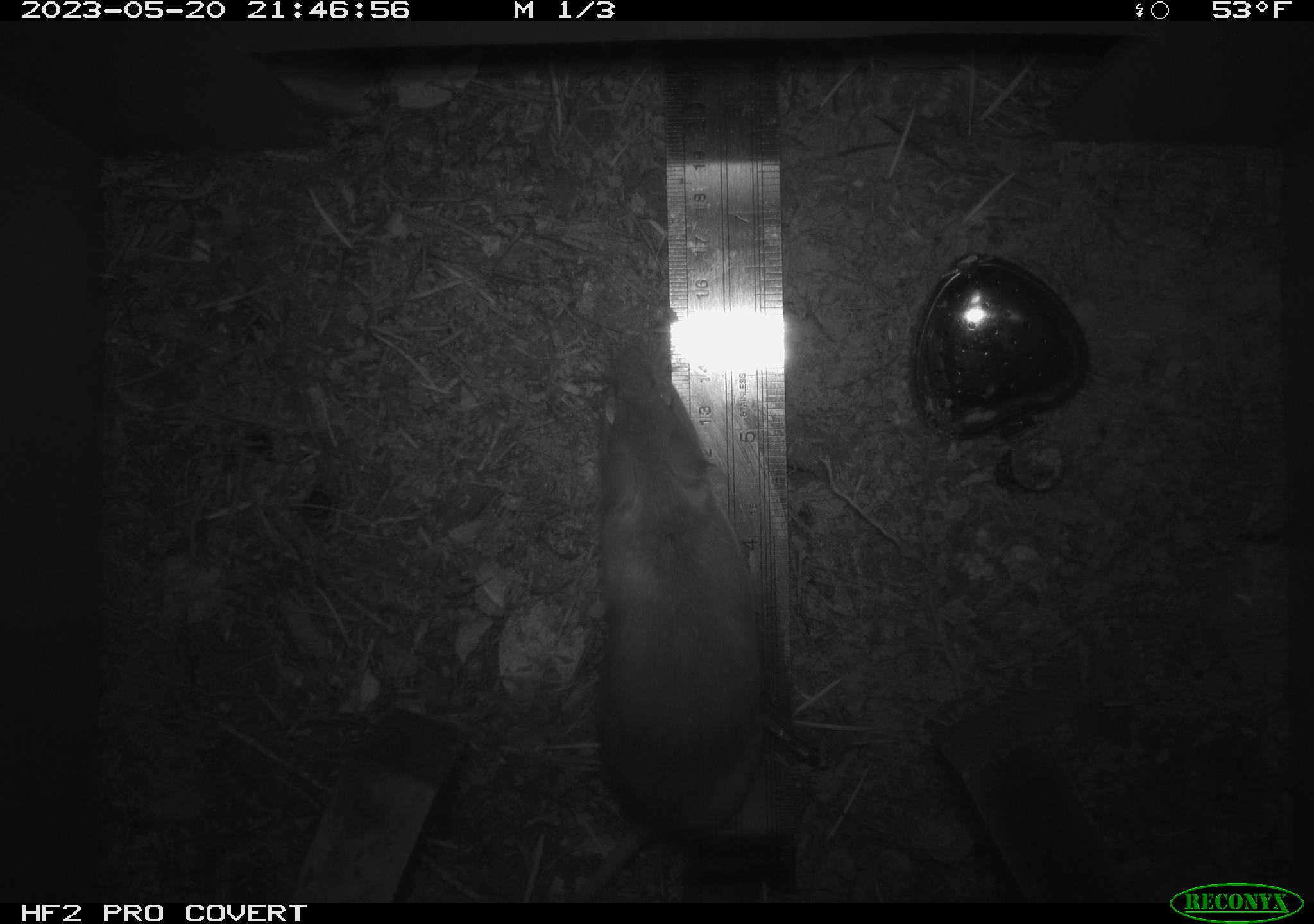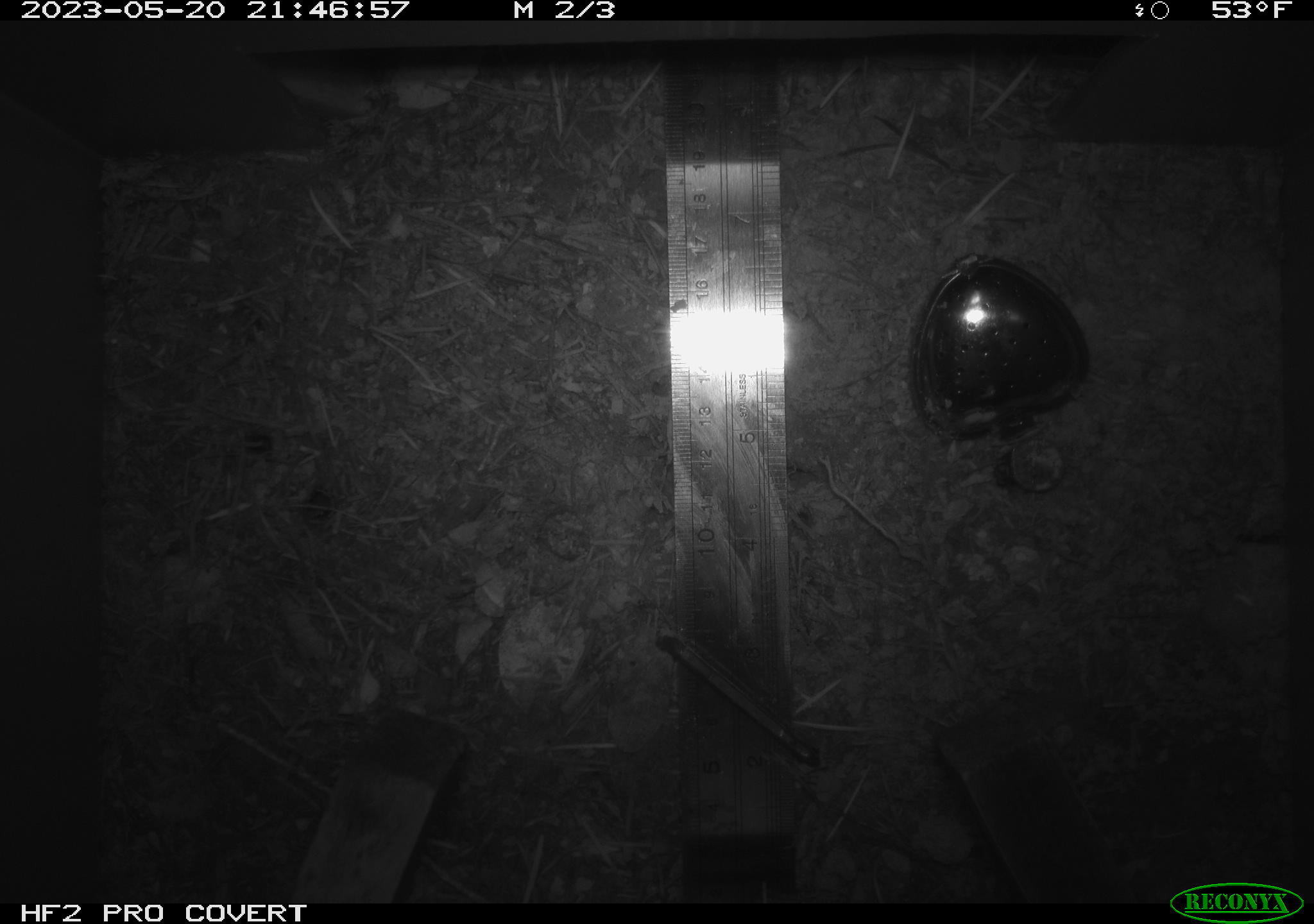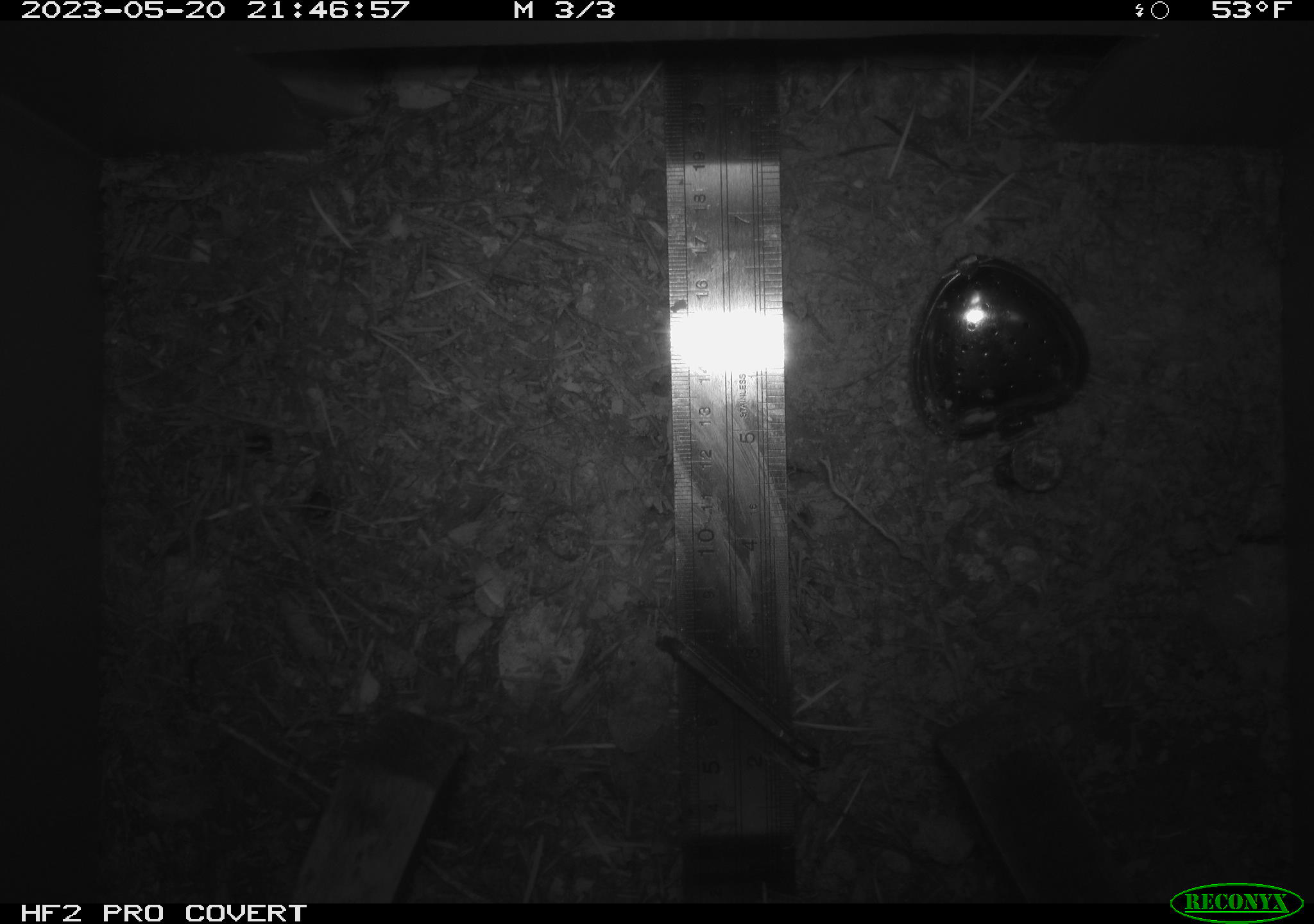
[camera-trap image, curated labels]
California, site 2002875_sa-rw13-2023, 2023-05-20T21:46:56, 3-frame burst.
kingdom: Animalia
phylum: Chordata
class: Mammalia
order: Rodentia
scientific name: Rodentia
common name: mouse species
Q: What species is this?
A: Mouse species (Rodentia).